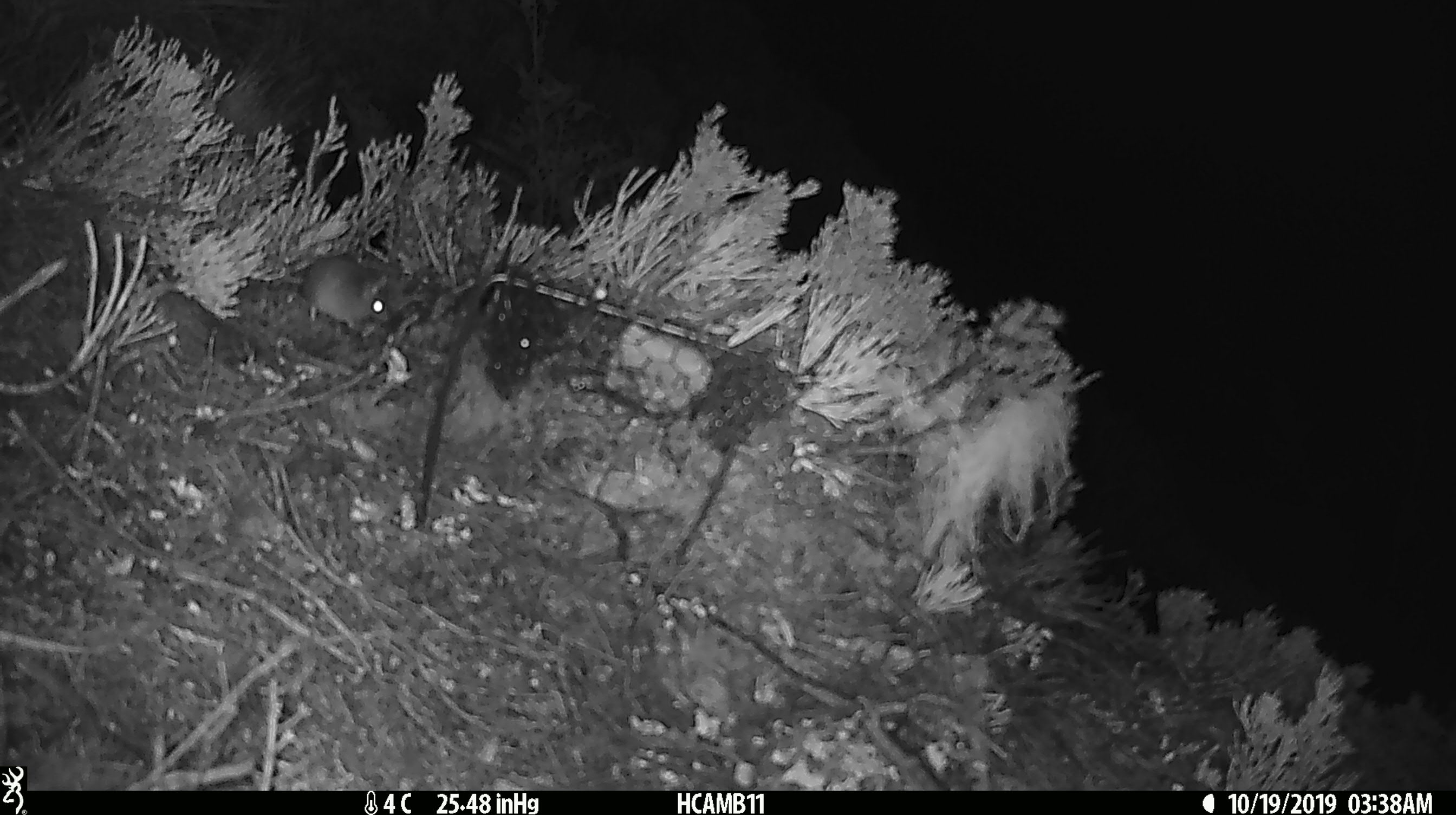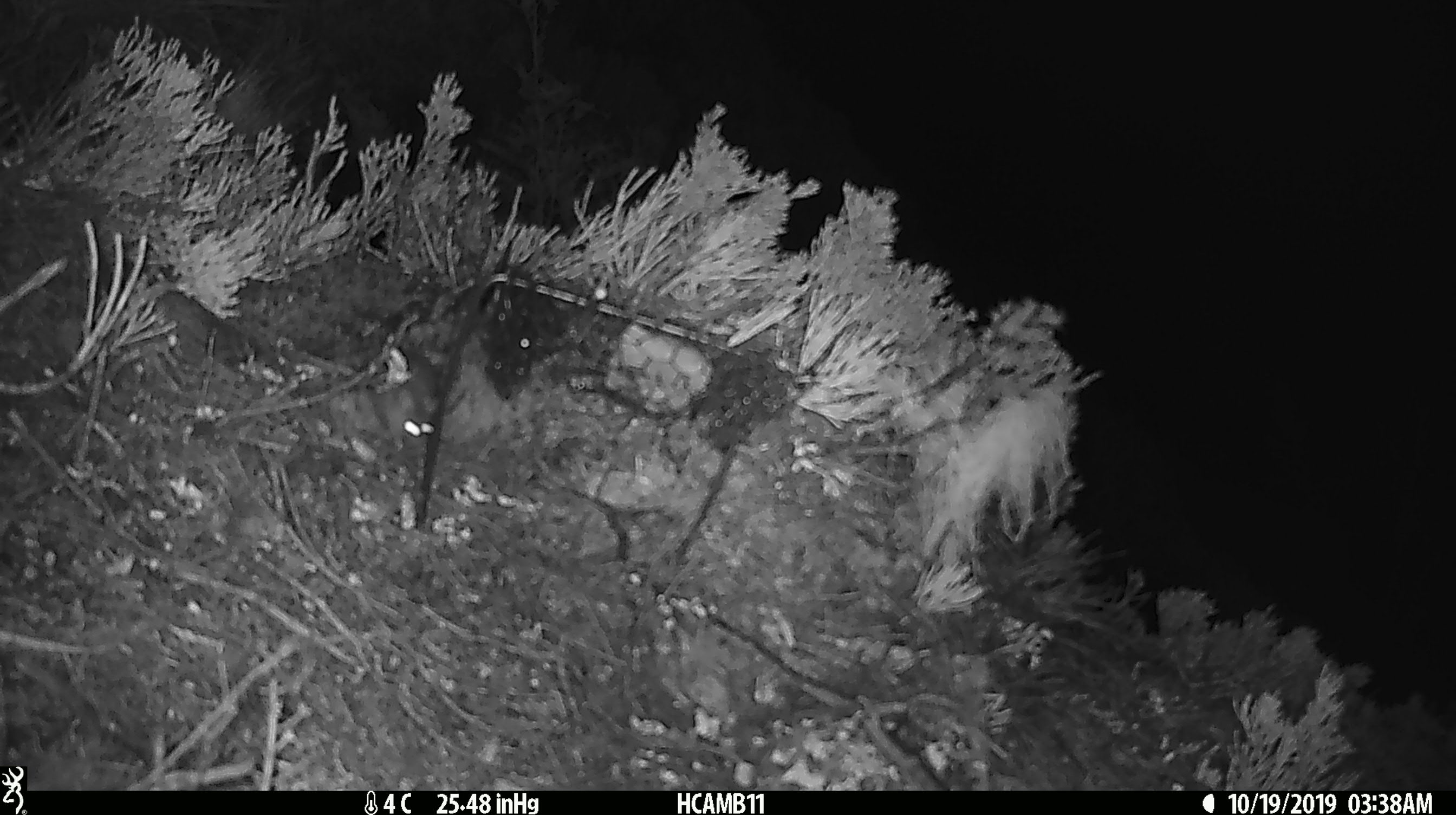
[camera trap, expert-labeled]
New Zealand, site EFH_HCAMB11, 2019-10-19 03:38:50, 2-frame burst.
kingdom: Animalia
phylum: Chordata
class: Mammalia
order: Rodentia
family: Muridae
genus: Mus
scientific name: Mus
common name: mouse